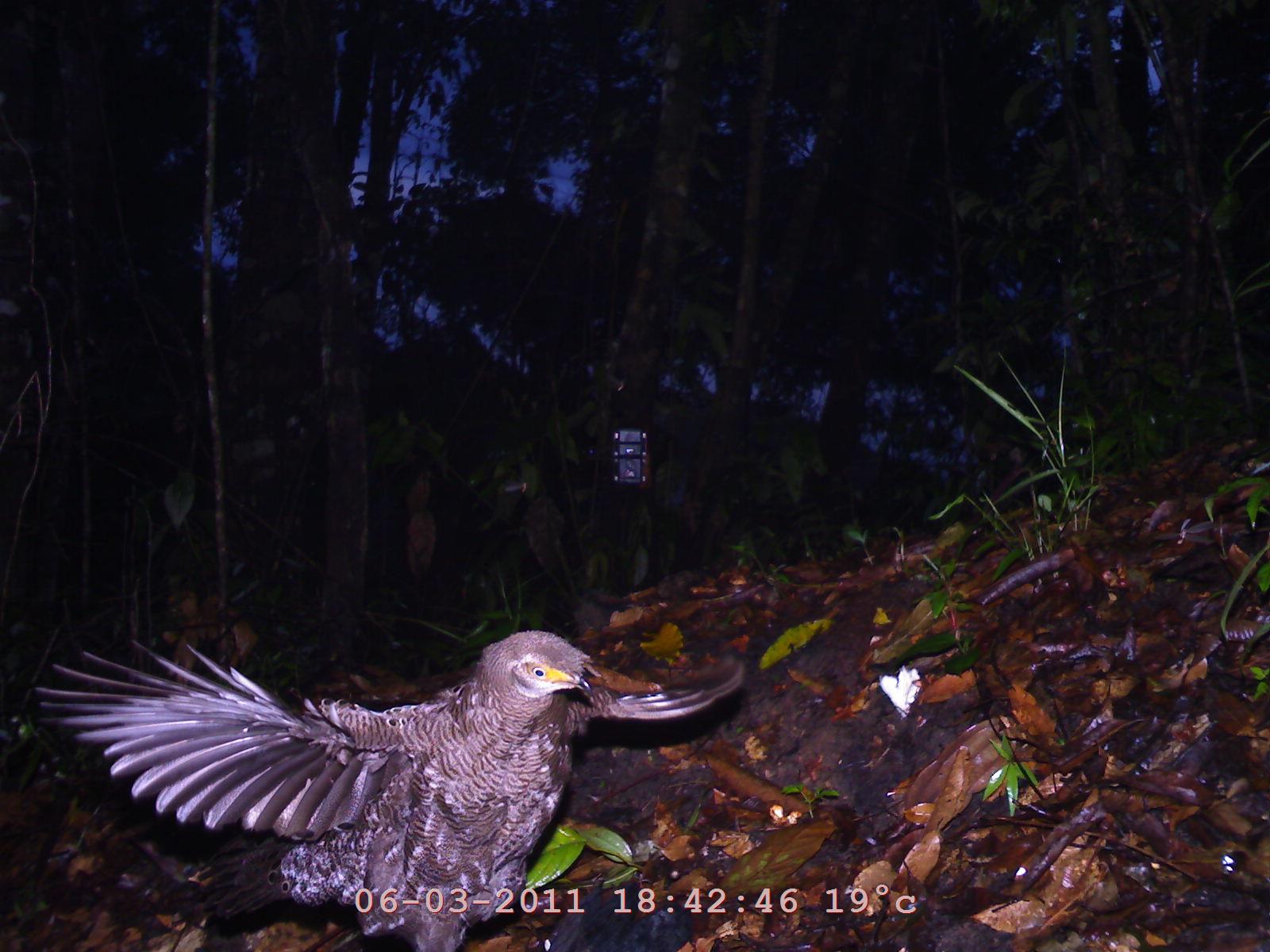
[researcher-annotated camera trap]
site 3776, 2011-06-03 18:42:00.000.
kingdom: Animalia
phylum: Chordata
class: Aves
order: Galliformes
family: Phasianidae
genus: Polyplectron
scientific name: Polyplectron bicalcaratum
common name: grey peacock-pheasant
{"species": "Polyplectron bicalcaratum (grey peacock-pheasant)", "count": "1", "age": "adult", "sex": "male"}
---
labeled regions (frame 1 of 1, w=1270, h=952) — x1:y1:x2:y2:
polyplectron bicalcaratum: 24:621:748:952